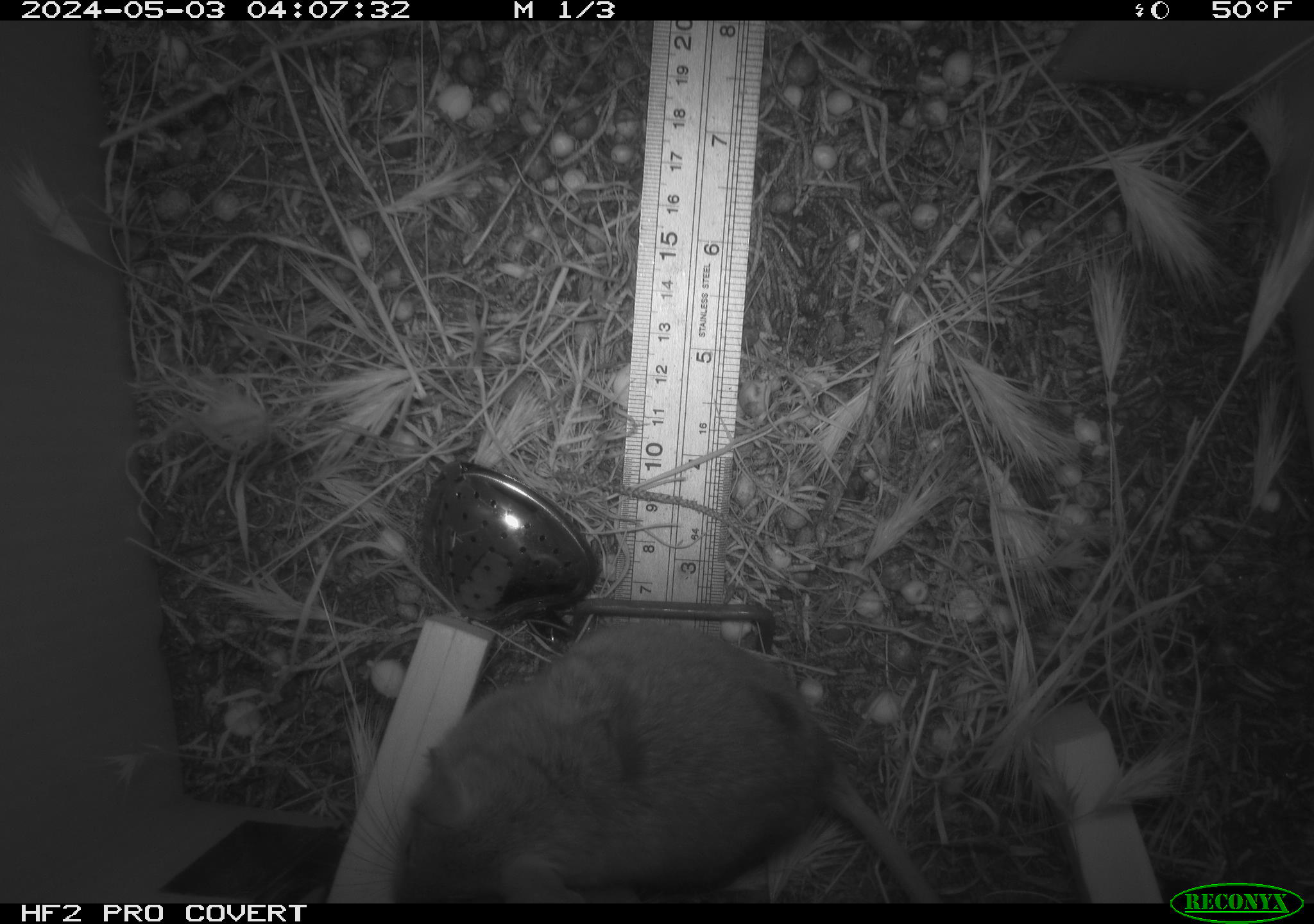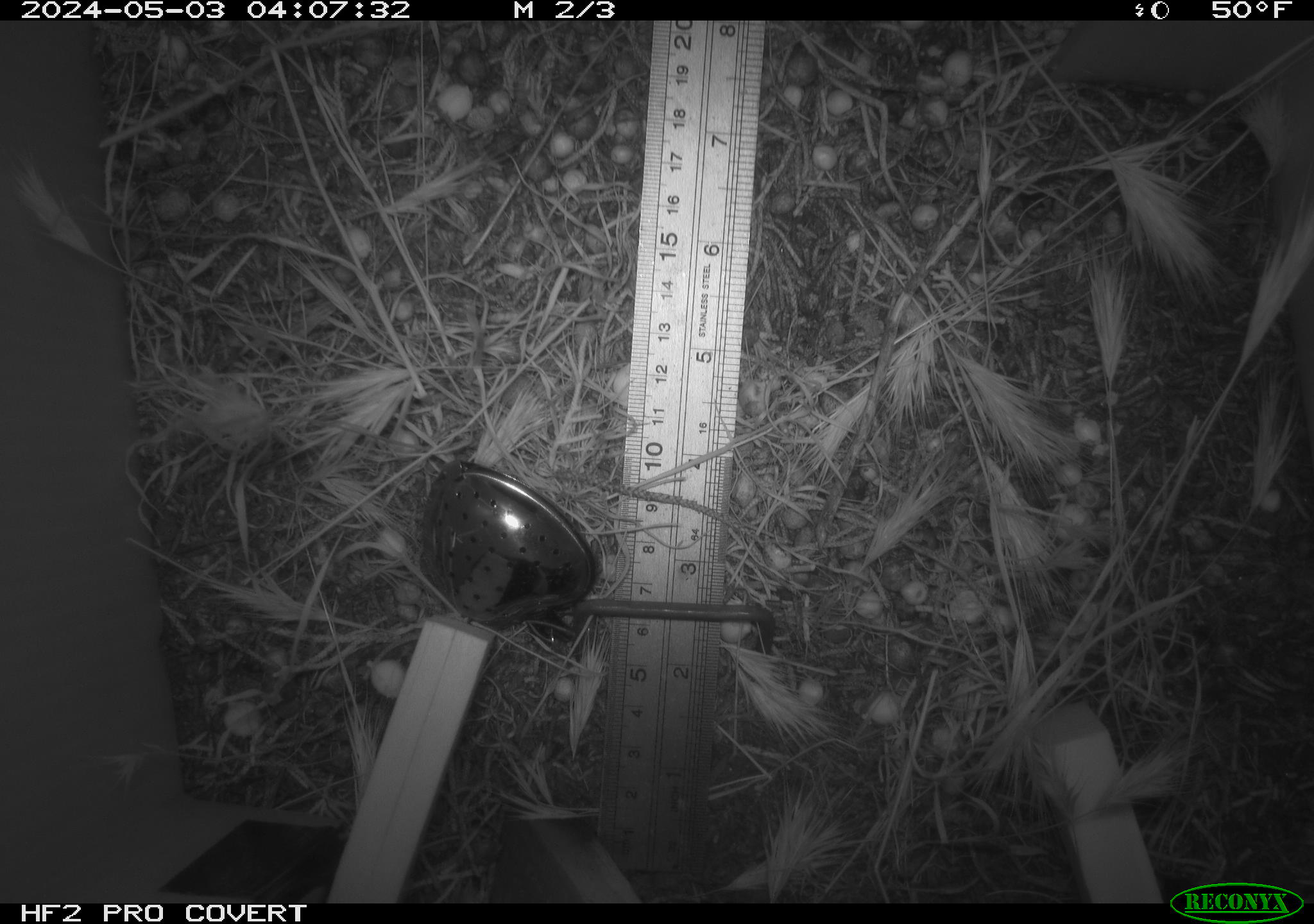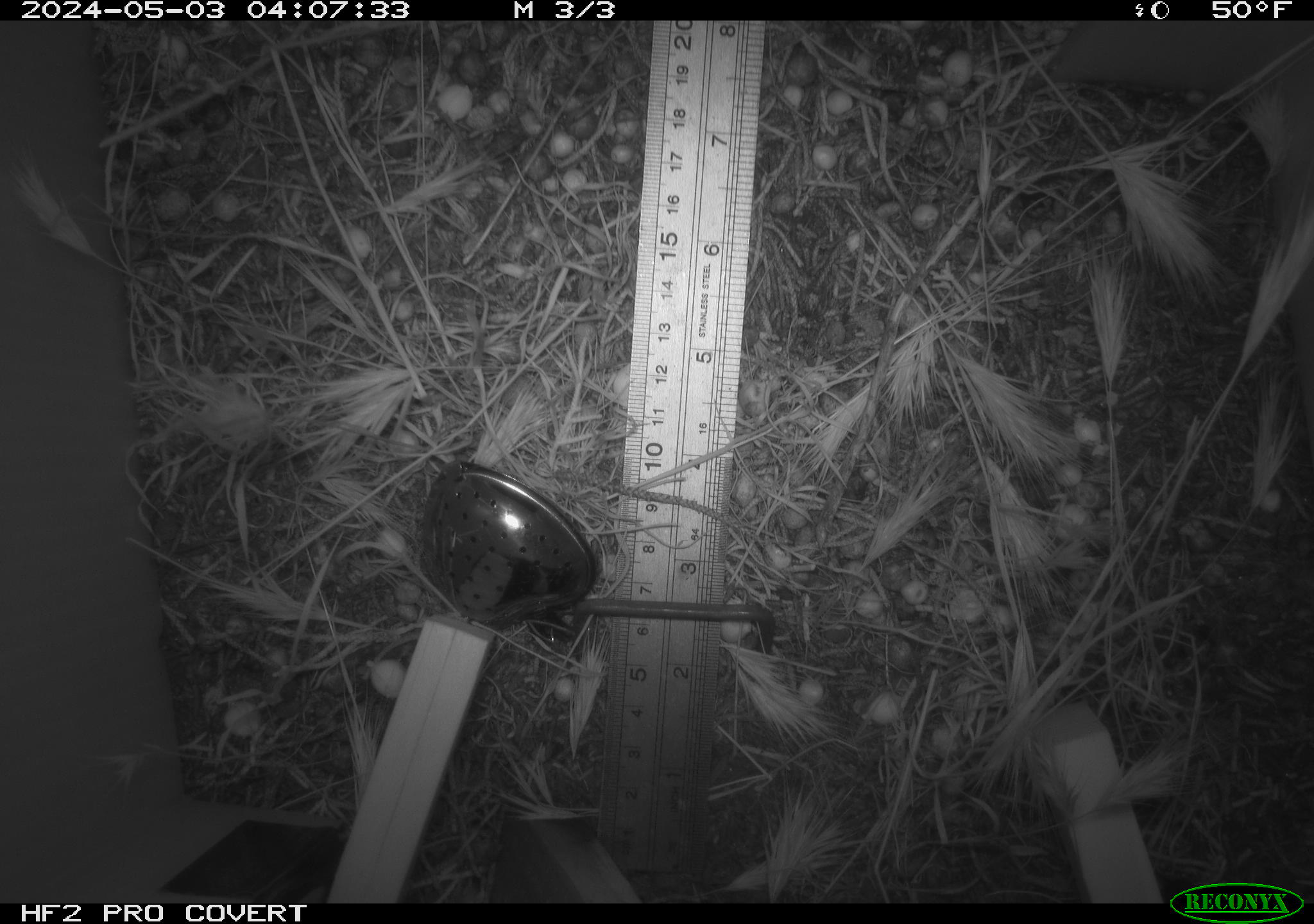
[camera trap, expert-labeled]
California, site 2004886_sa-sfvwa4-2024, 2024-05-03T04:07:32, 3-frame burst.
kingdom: Animalia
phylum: Chordata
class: Mammalia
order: Rodentia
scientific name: Rodentia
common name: mouse species